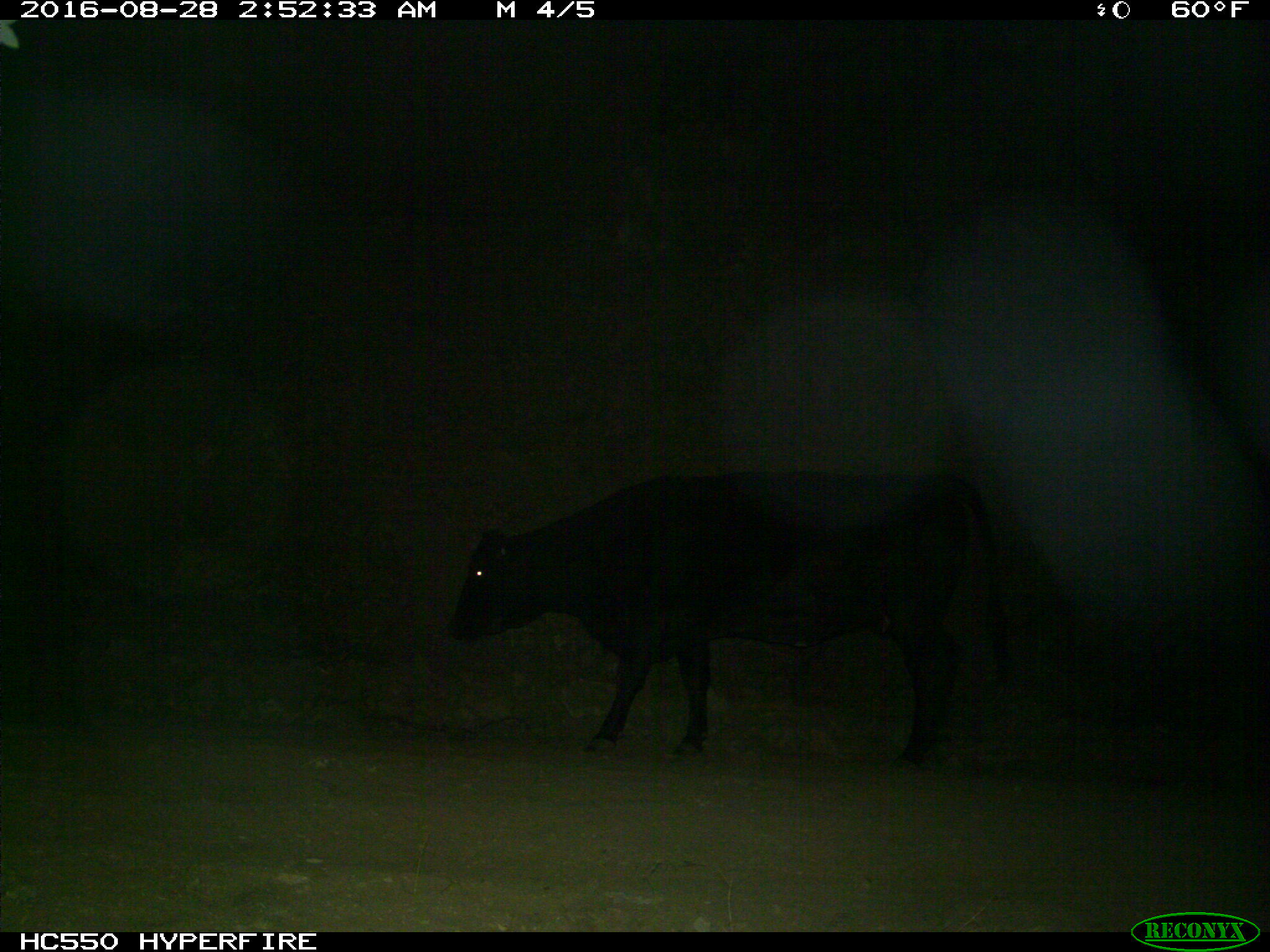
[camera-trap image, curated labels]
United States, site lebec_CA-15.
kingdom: Animalia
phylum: Chordata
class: Mammalia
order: Artiodactyla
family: Bovidae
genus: Bos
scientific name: Bos taurus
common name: domestic cow